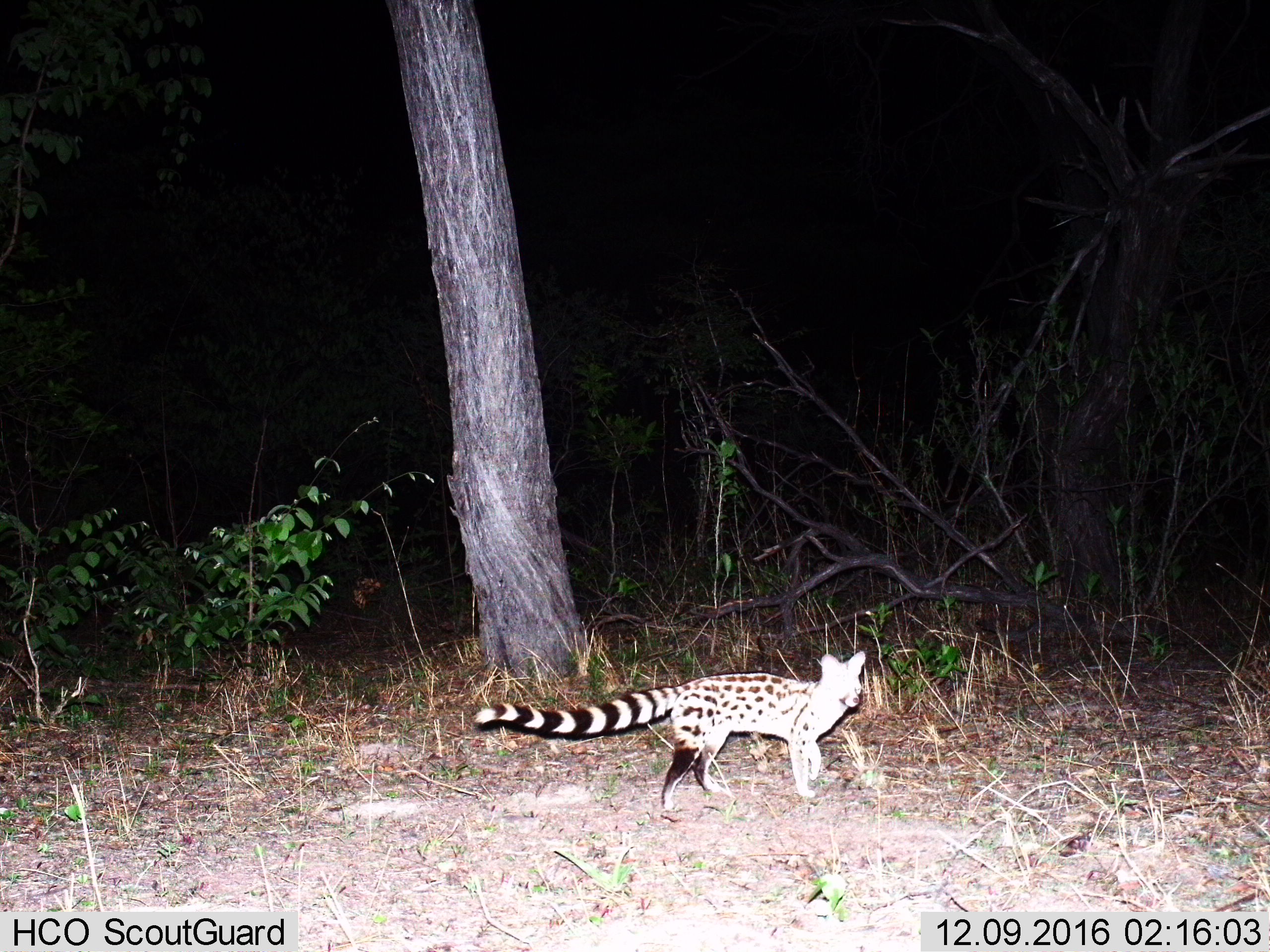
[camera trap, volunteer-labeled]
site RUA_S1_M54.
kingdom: Animalia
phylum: Chordata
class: Mammalia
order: Carnivora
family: Viverridae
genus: Genetta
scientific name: Genetta genetta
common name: small-spotted genet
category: genetcommonsmallspotted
Genetcommonsmallspotted (small-spotted genet) (Genetta genetta), count 1. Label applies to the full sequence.